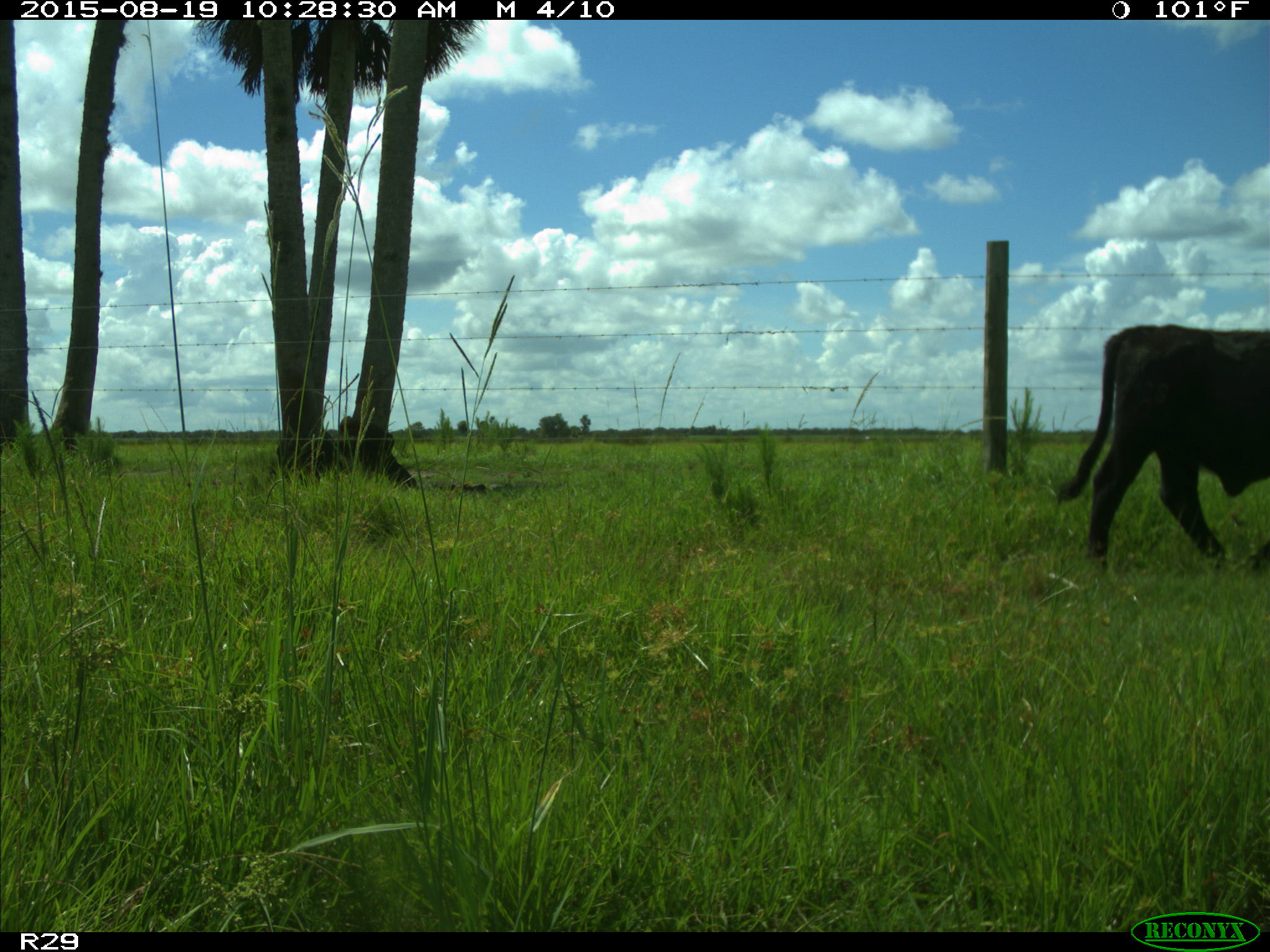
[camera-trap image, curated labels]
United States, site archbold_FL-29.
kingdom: Animalia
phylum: Chordata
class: Mammalia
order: Artiodactyla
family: Bovidae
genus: Bos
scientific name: Bos taurus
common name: domestic cow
Bos taurus (domestic cow).